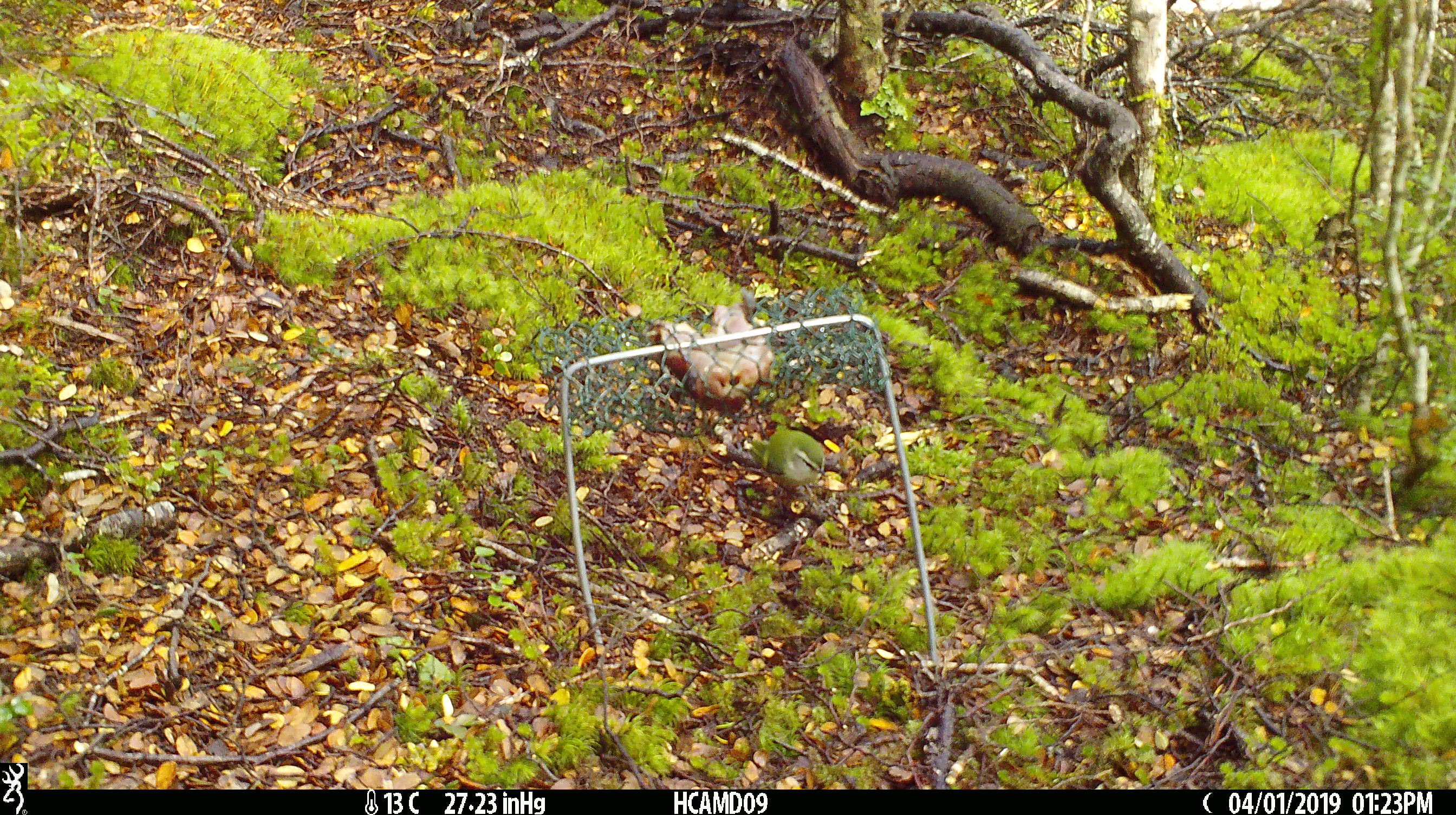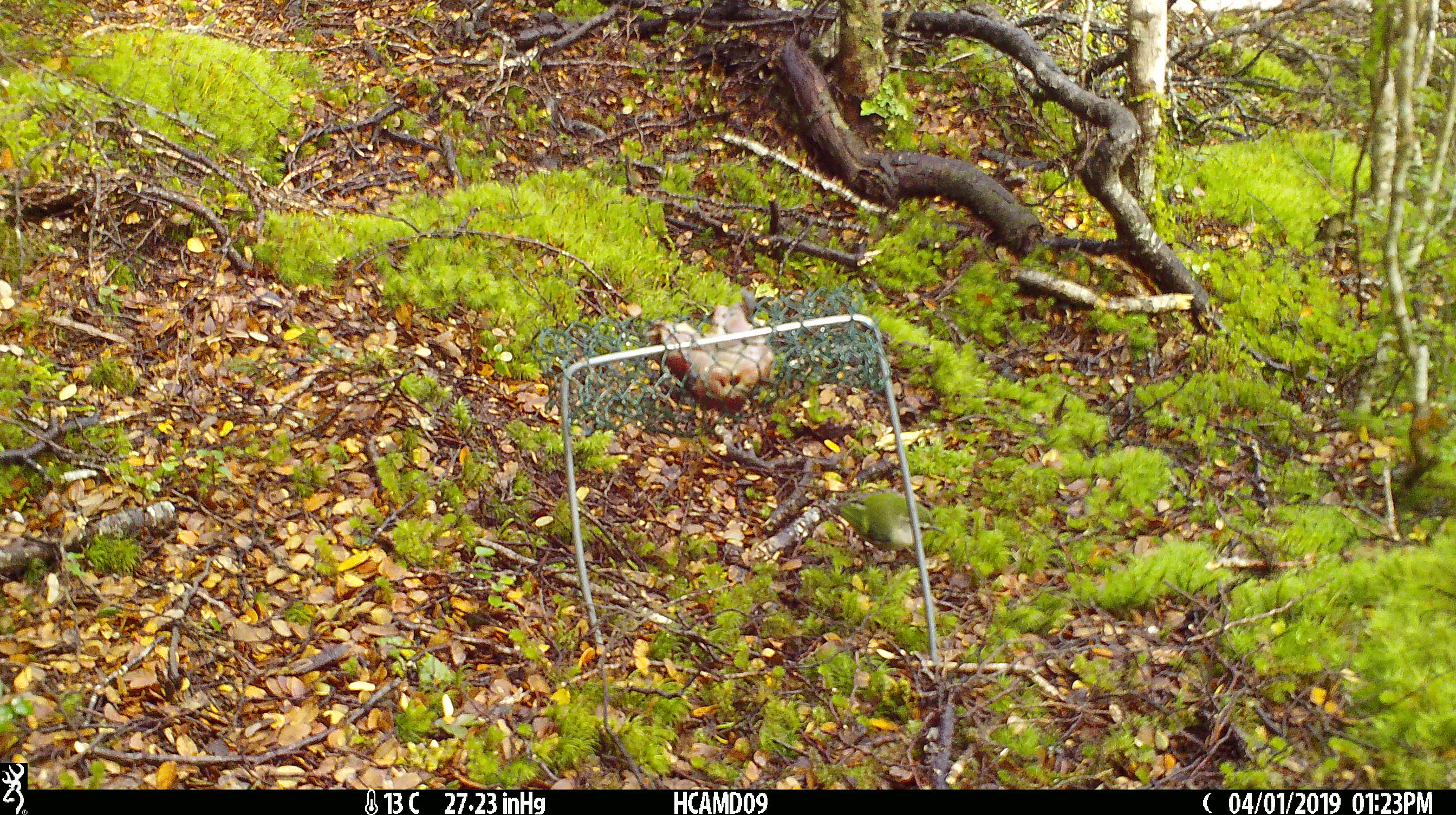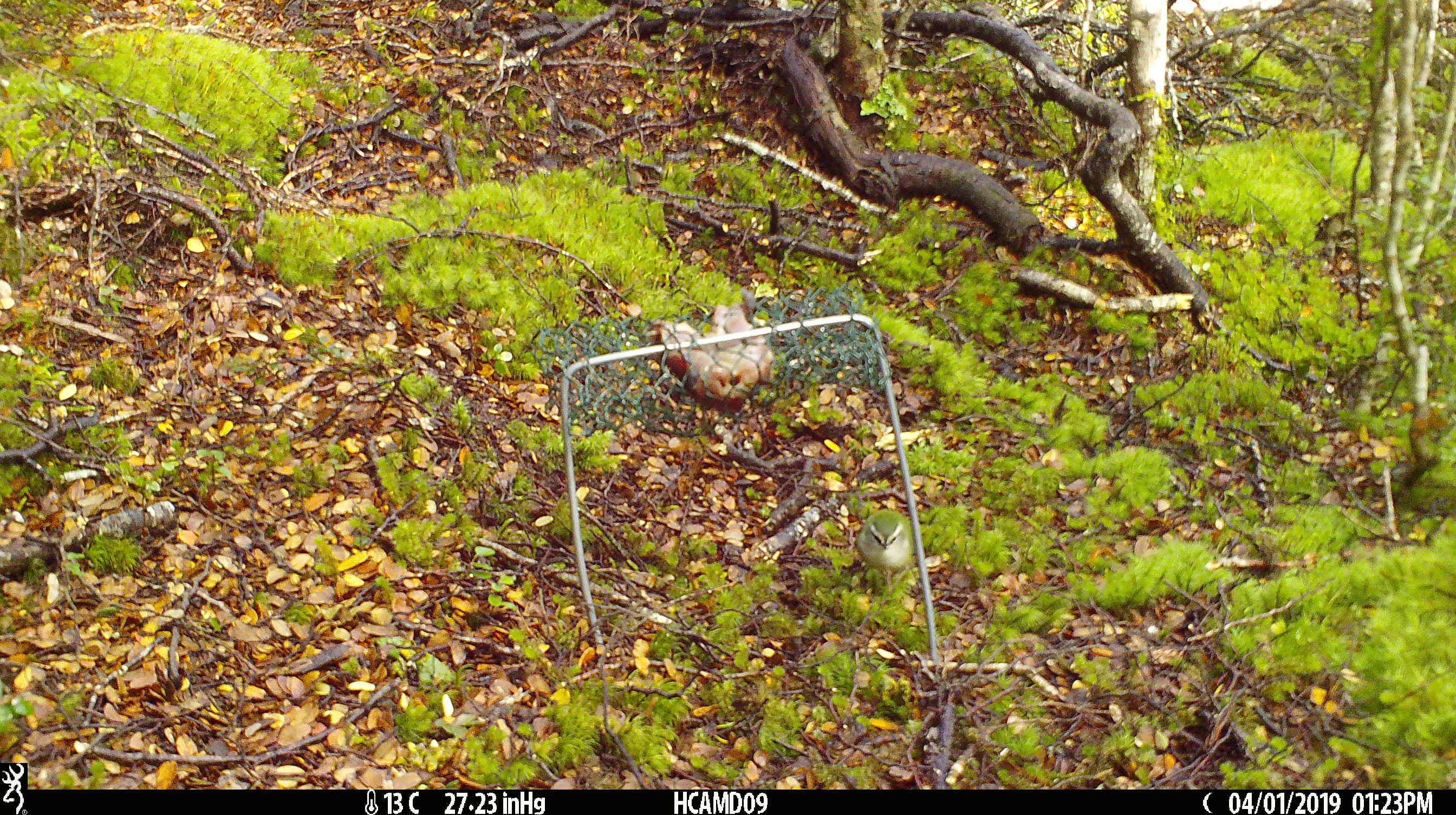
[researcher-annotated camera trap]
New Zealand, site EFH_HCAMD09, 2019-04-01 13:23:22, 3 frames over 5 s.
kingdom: Animalia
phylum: Chordata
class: Aves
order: Passeriformes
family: Acanthisittidae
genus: Acanthisitta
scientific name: Acanthisitta chloris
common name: rifleman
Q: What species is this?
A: Rifleman (Acanthisitta chloris).